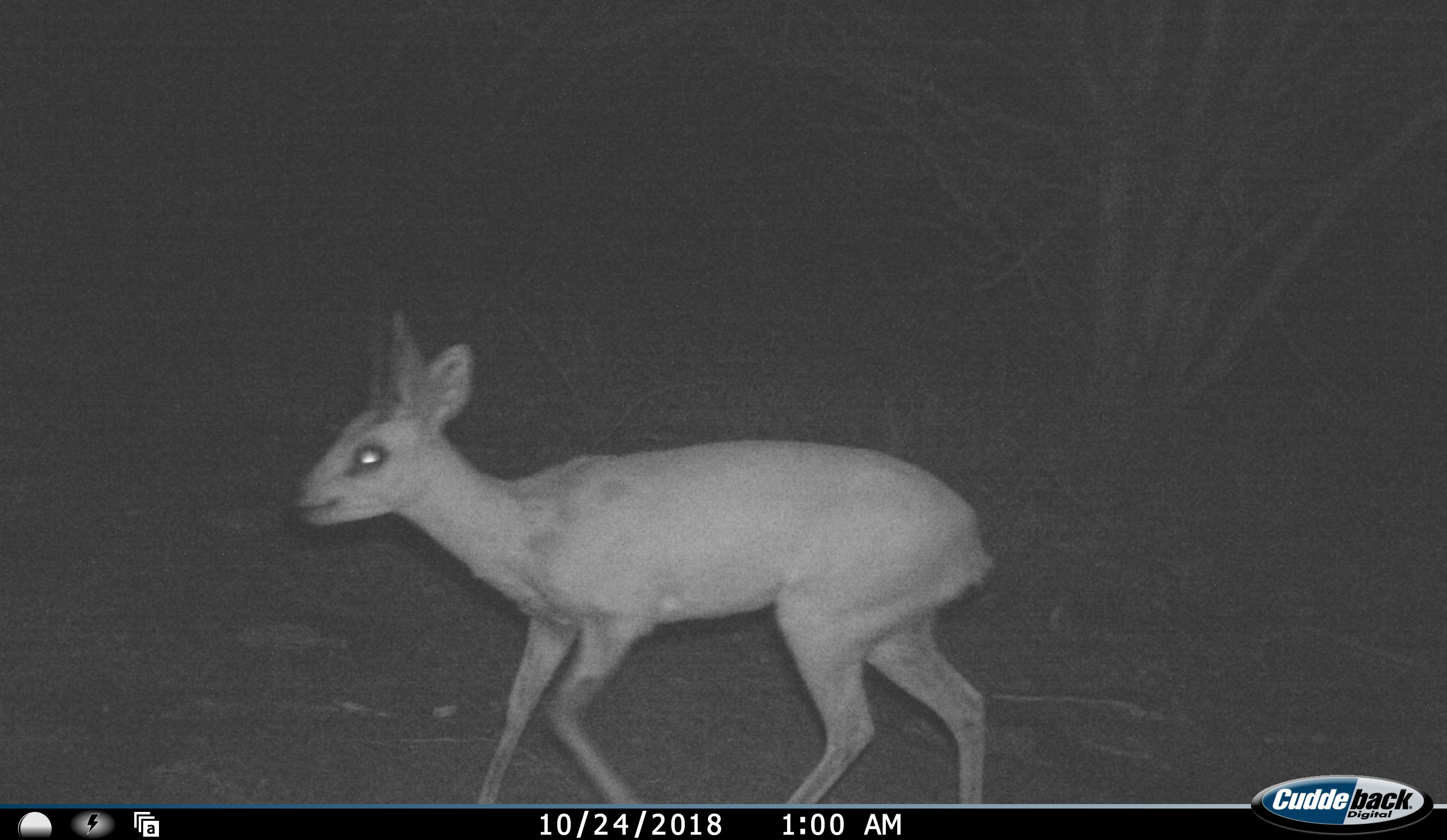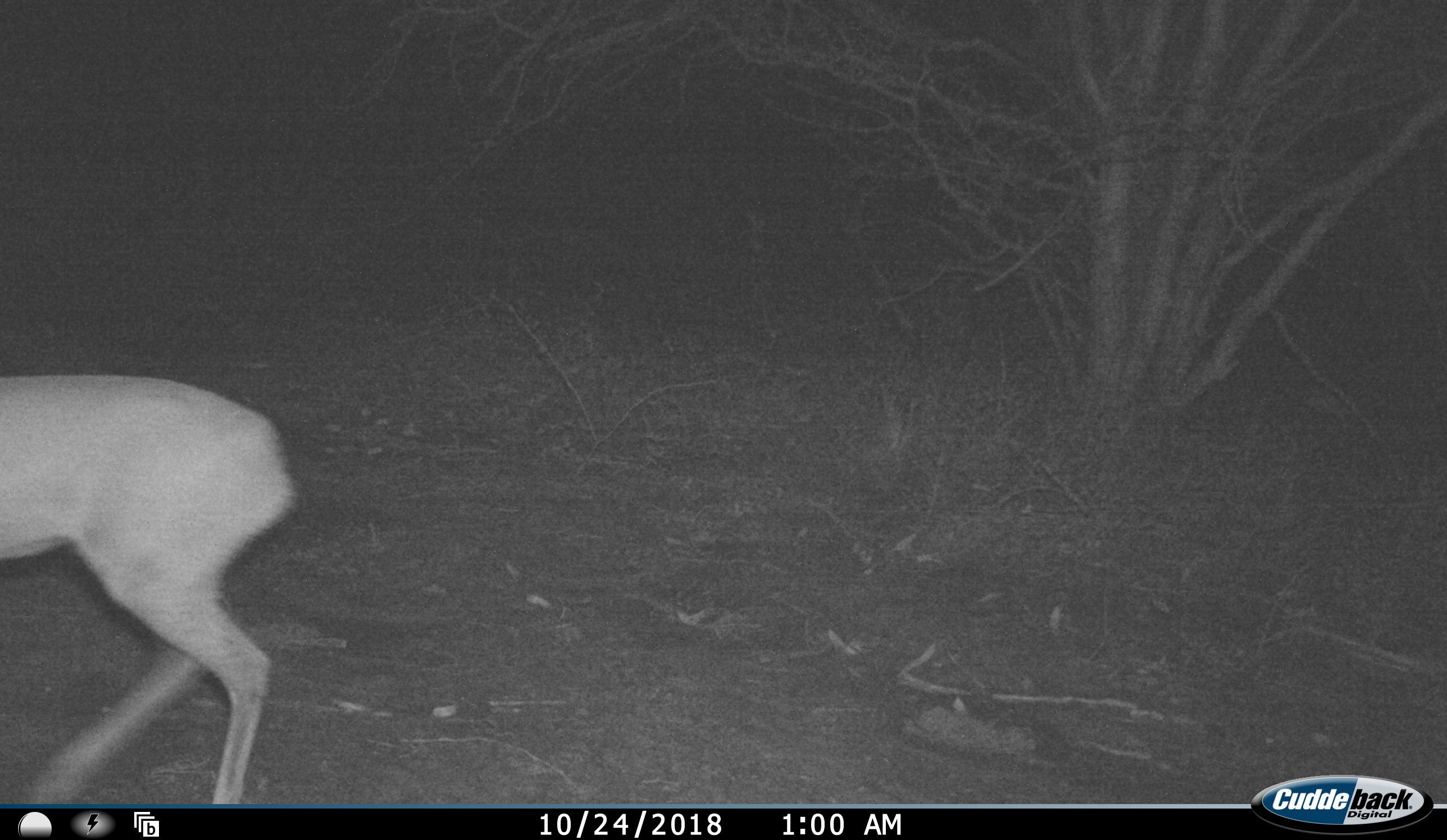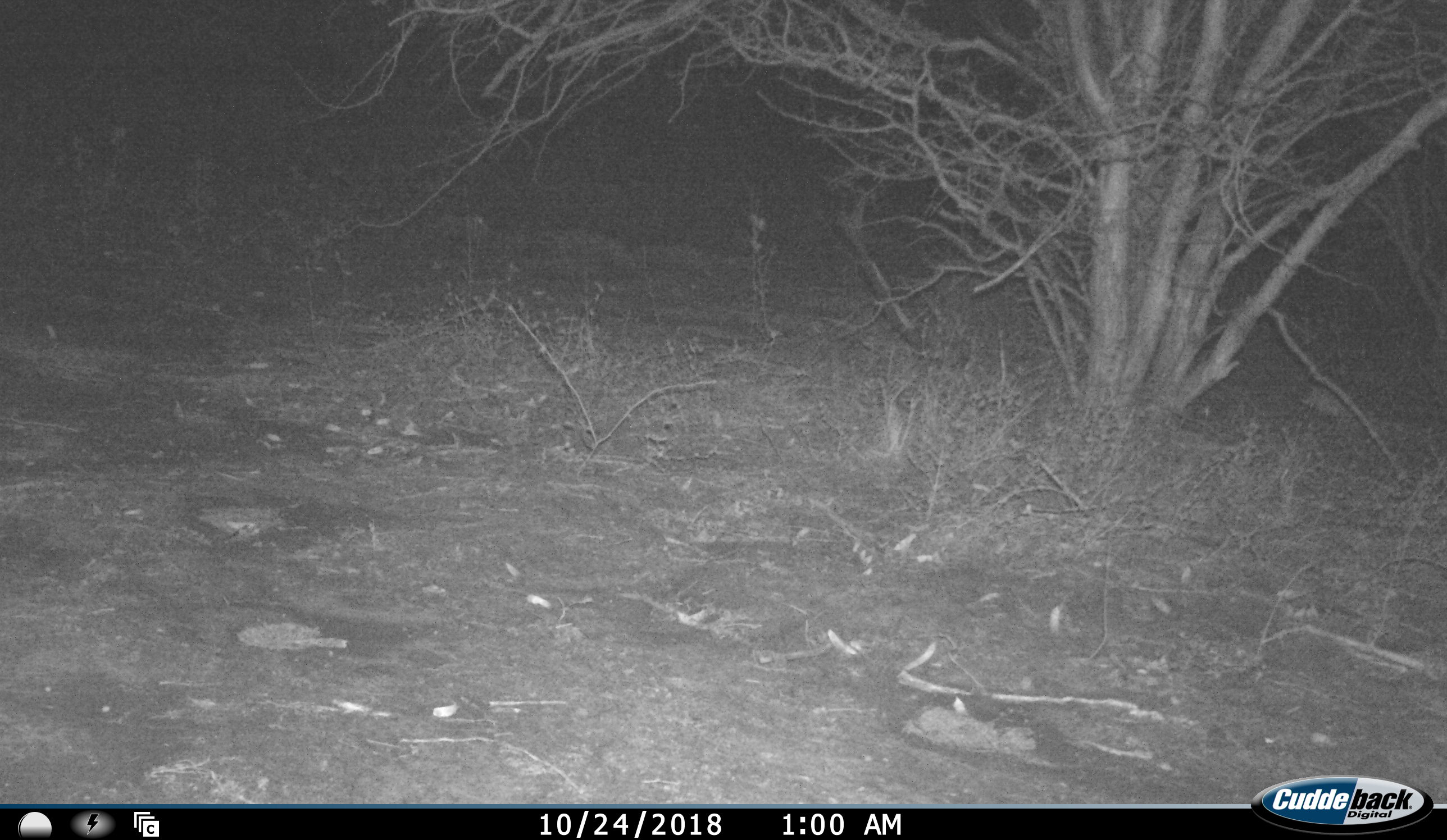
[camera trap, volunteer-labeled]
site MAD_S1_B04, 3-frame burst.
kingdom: Animalia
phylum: Chordata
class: Mammalia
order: Artiodactyla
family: Bovidae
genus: Oreotragus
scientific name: Oreotragus oreotragus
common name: klipspringer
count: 1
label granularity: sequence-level